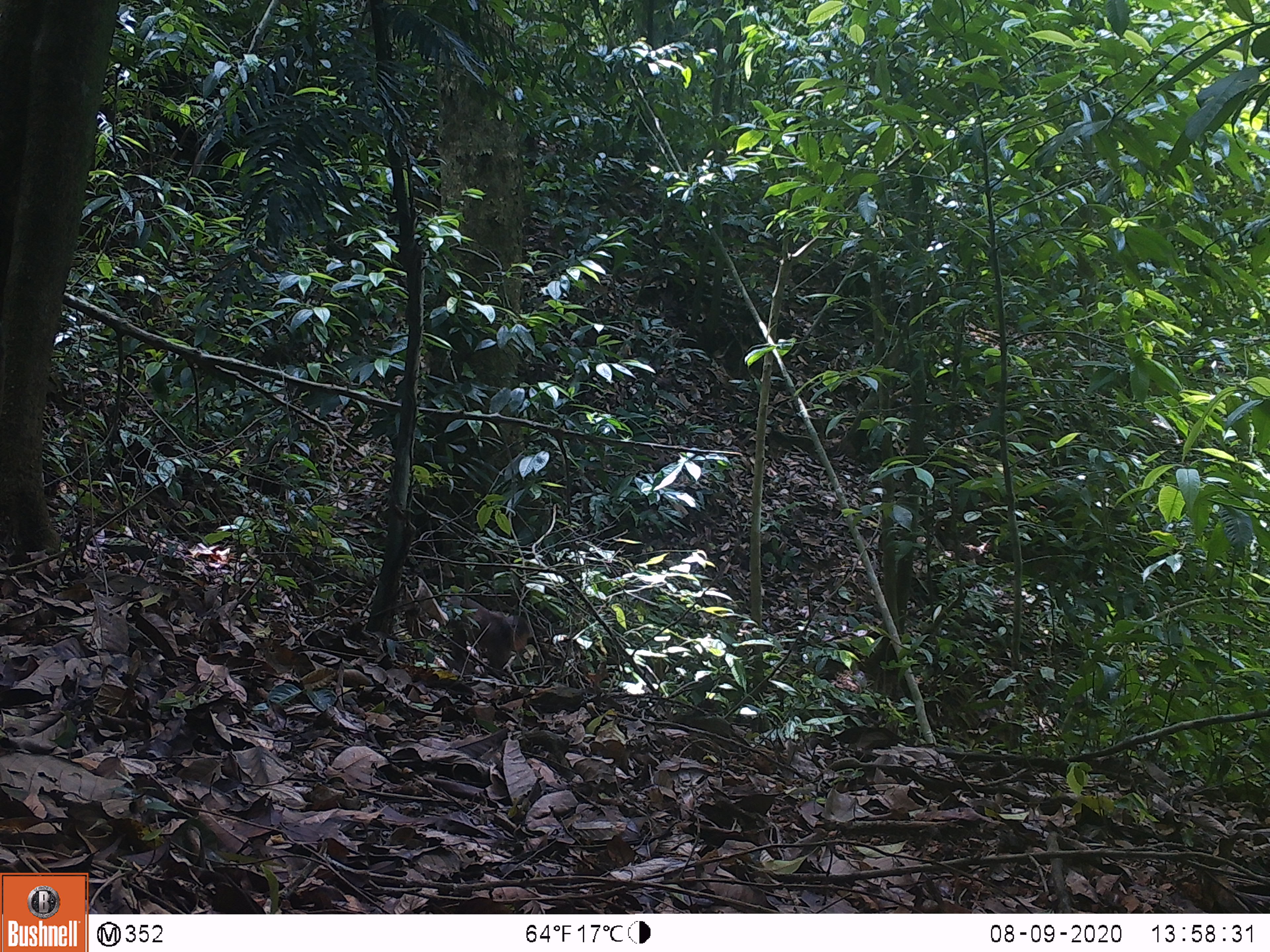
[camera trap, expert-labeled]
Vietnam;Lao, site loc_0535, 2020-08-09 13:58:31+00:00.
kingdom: Animalia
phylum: Chordata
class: Mammalia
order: Primates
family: Cercopithecidae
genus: Macaca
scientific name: Macaca arctoides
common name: stump-tailed macaque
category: stump tailed macaque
Stump tailed macaque (stump-tailed macaque) (Macaca arctoides). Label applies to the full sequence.